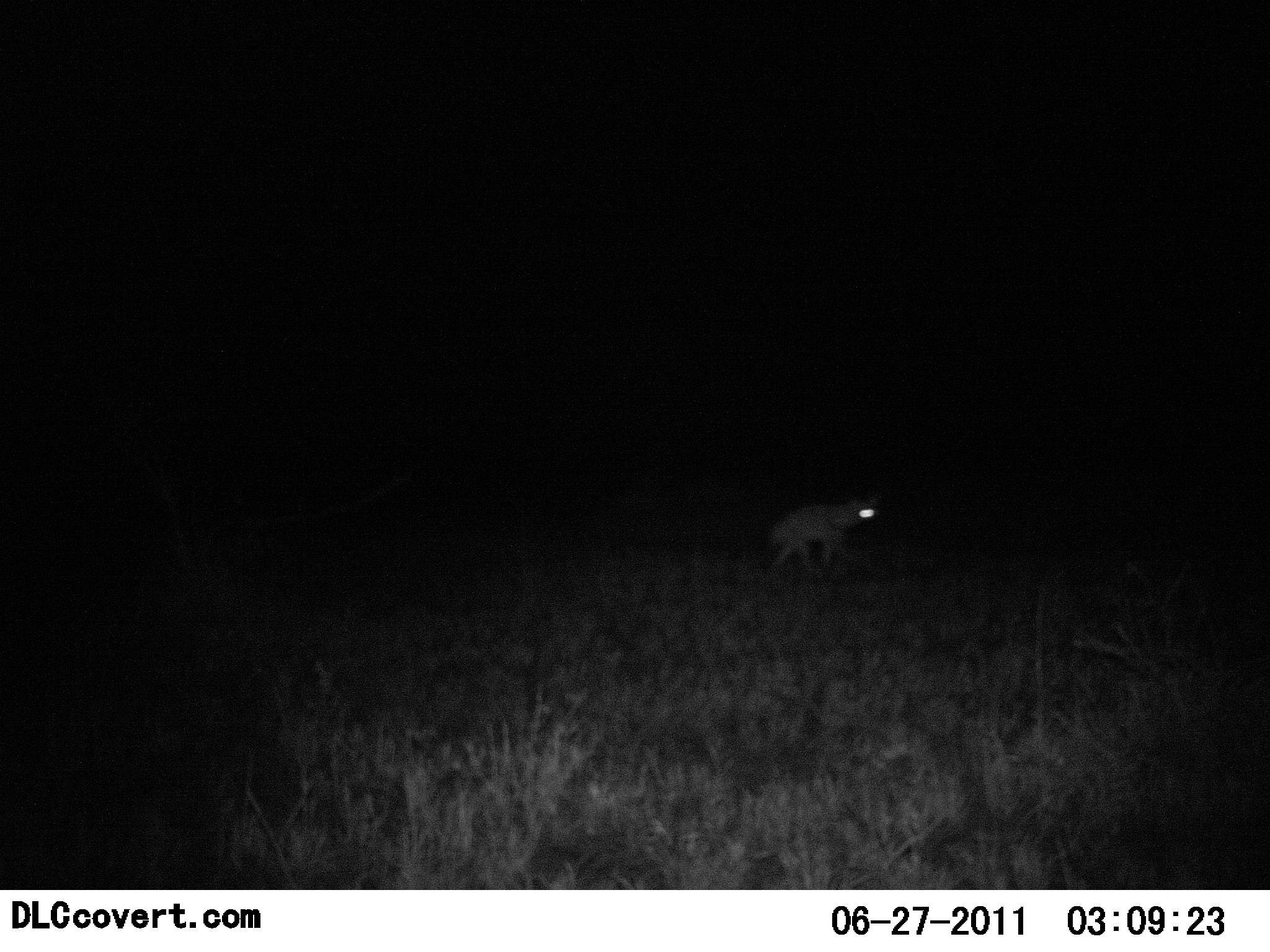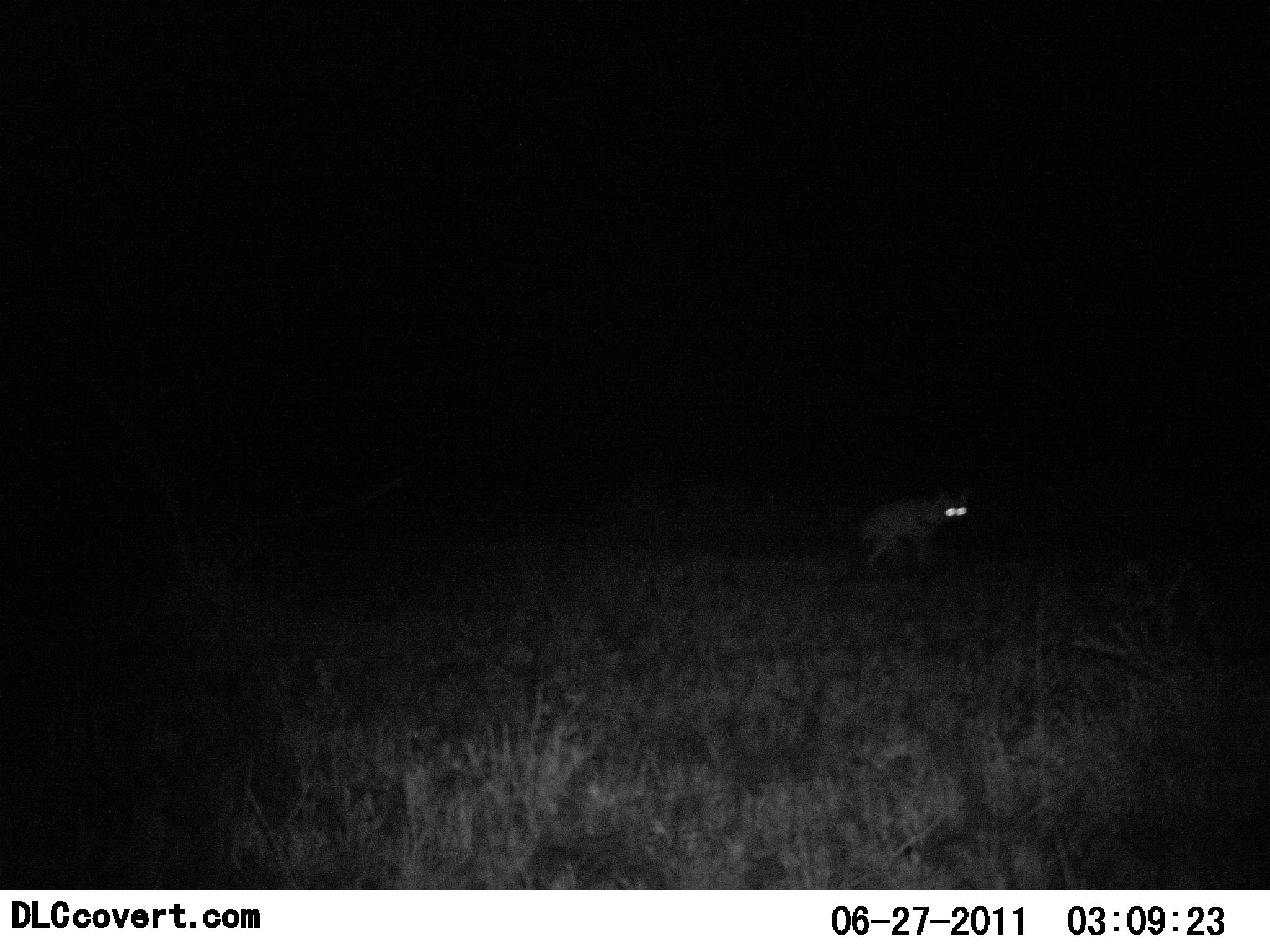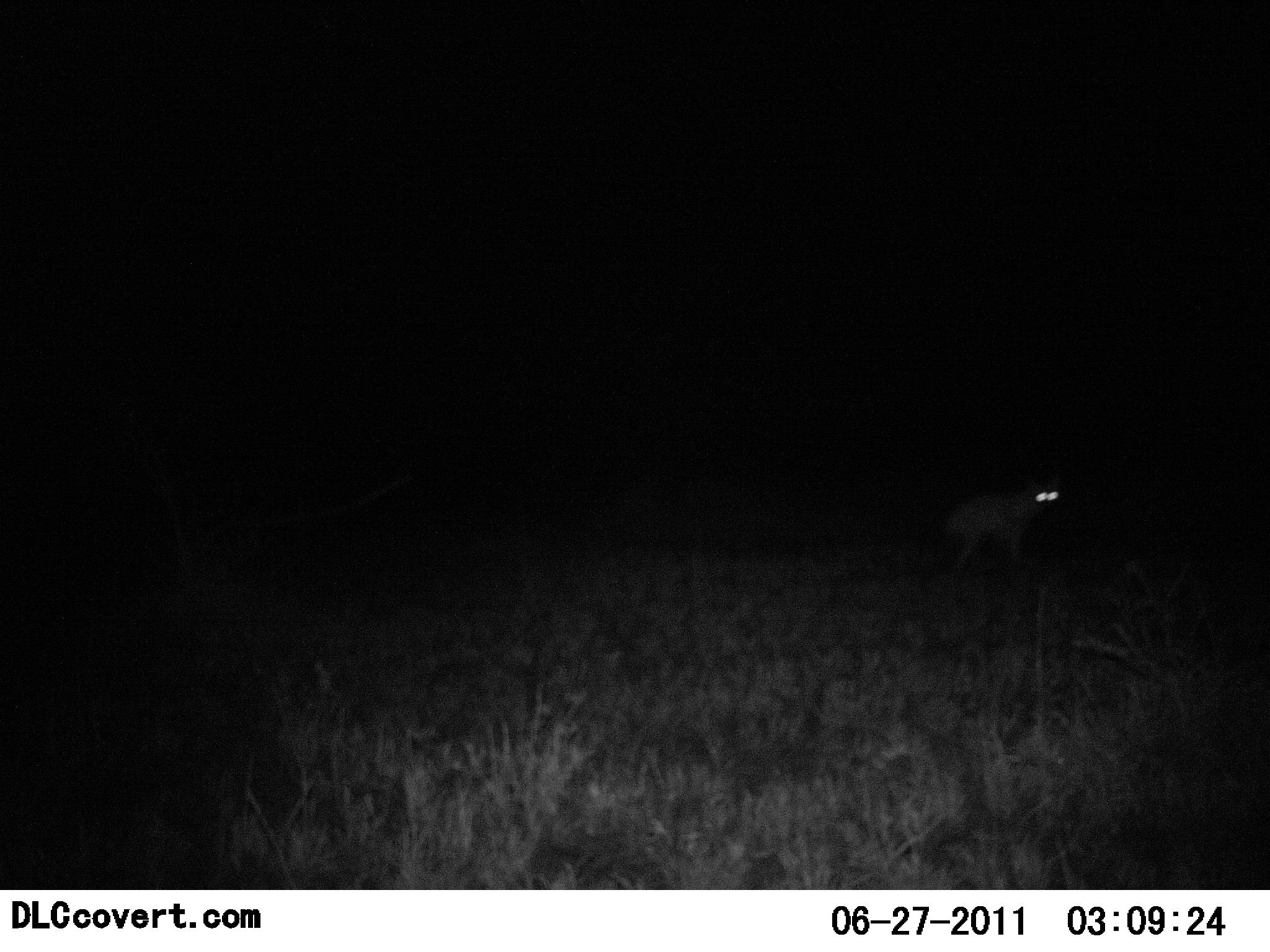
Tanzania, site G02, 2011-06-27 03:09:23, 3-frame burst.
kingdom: Animalia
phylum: Chordata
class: Mammalia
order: Carnivora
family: Hyaenidae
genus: Crocuta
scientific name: Crocuta crocuta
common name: spotted hyena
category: hyenaspotted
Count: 1.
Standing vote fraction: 0%.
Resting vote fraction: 0%.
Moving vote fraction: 100%.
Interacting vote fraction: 0%.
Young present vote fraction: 0%.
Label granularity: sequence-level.